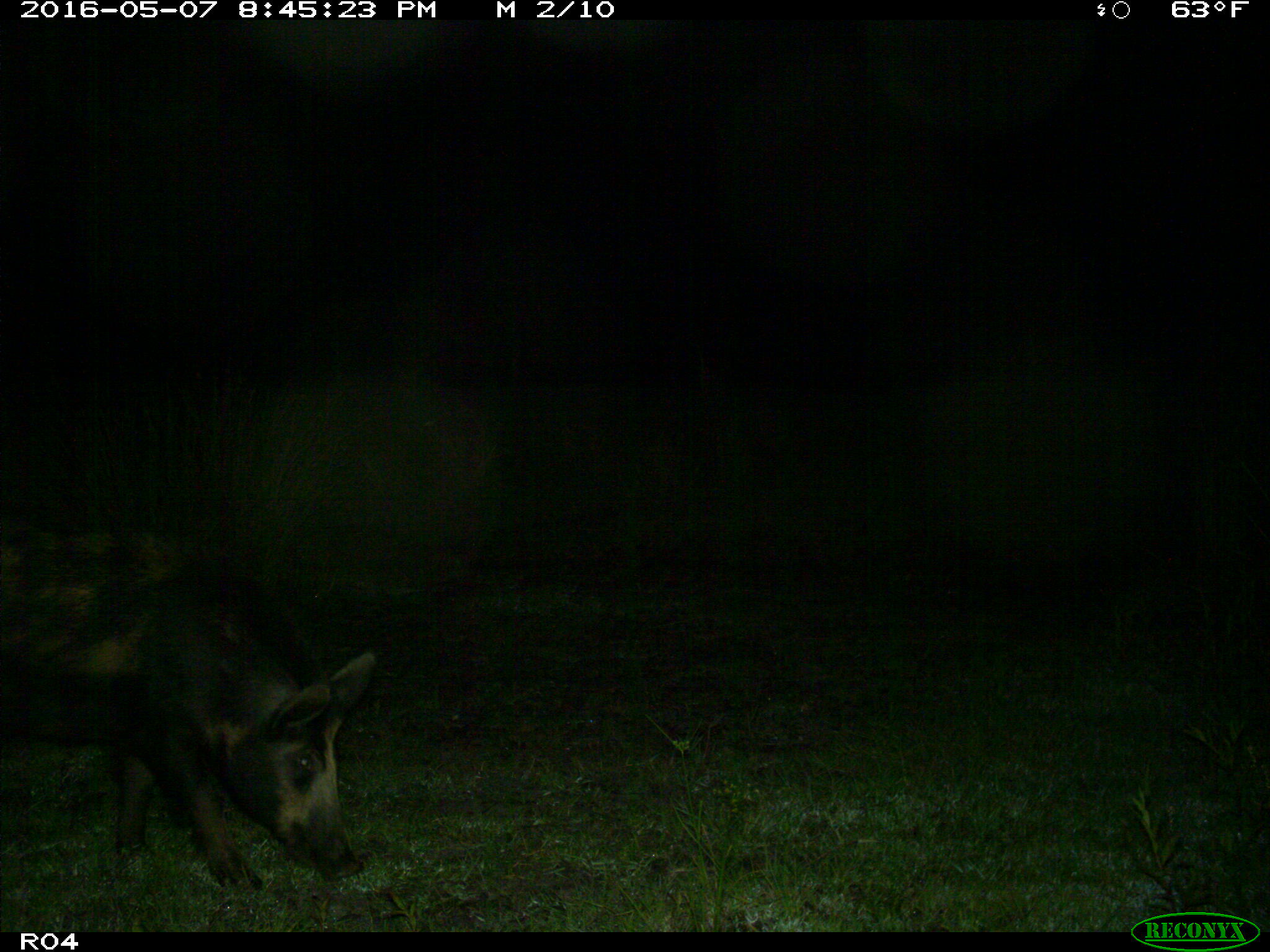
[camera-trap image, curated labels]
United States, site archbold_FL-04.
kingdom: Animalia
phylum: Chordata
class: Mammalia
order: Artiodactyla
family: Suidae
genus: Sus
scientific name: Sus scrofa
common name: wild boar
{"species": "Sus scrofa (wild boar)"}